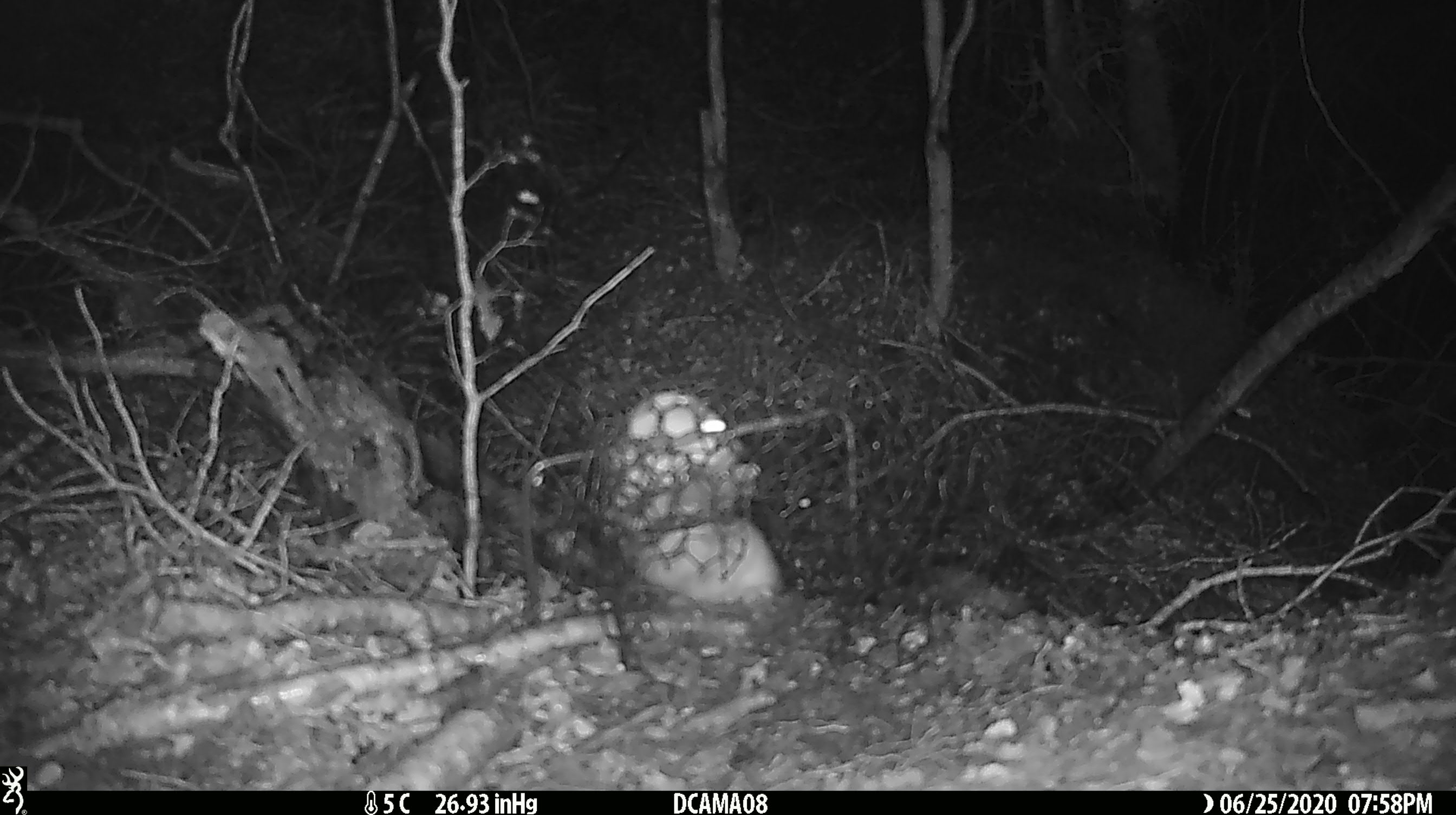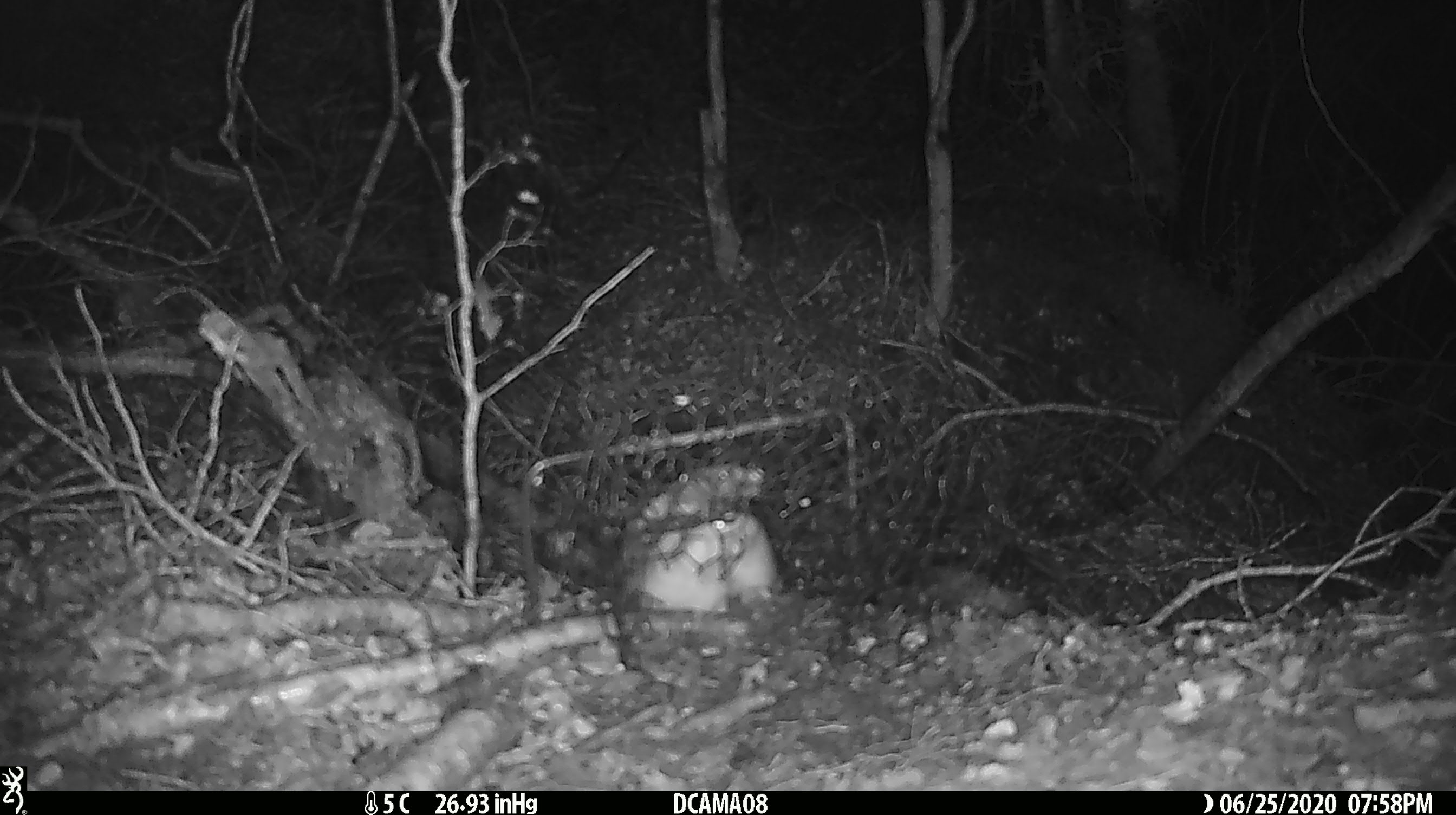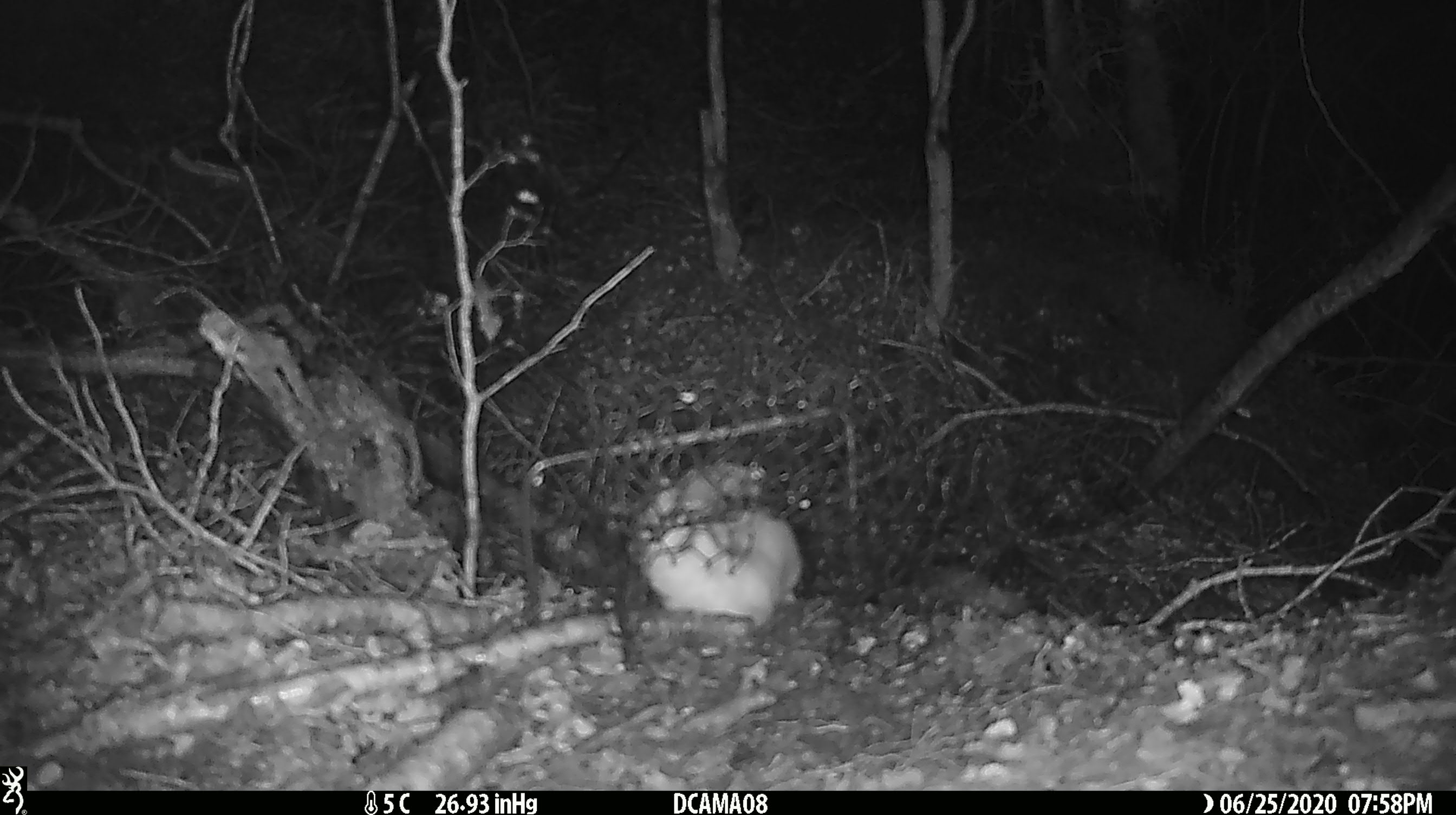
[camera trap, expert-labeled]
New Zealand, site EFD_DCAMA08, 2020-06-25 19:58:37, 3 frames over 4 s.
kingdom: Animalia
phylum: Chordata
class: Mammalia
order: Carnivora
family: Mustelidae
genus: Mustela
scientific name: Mustela nivalis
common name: least weasel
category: weasel